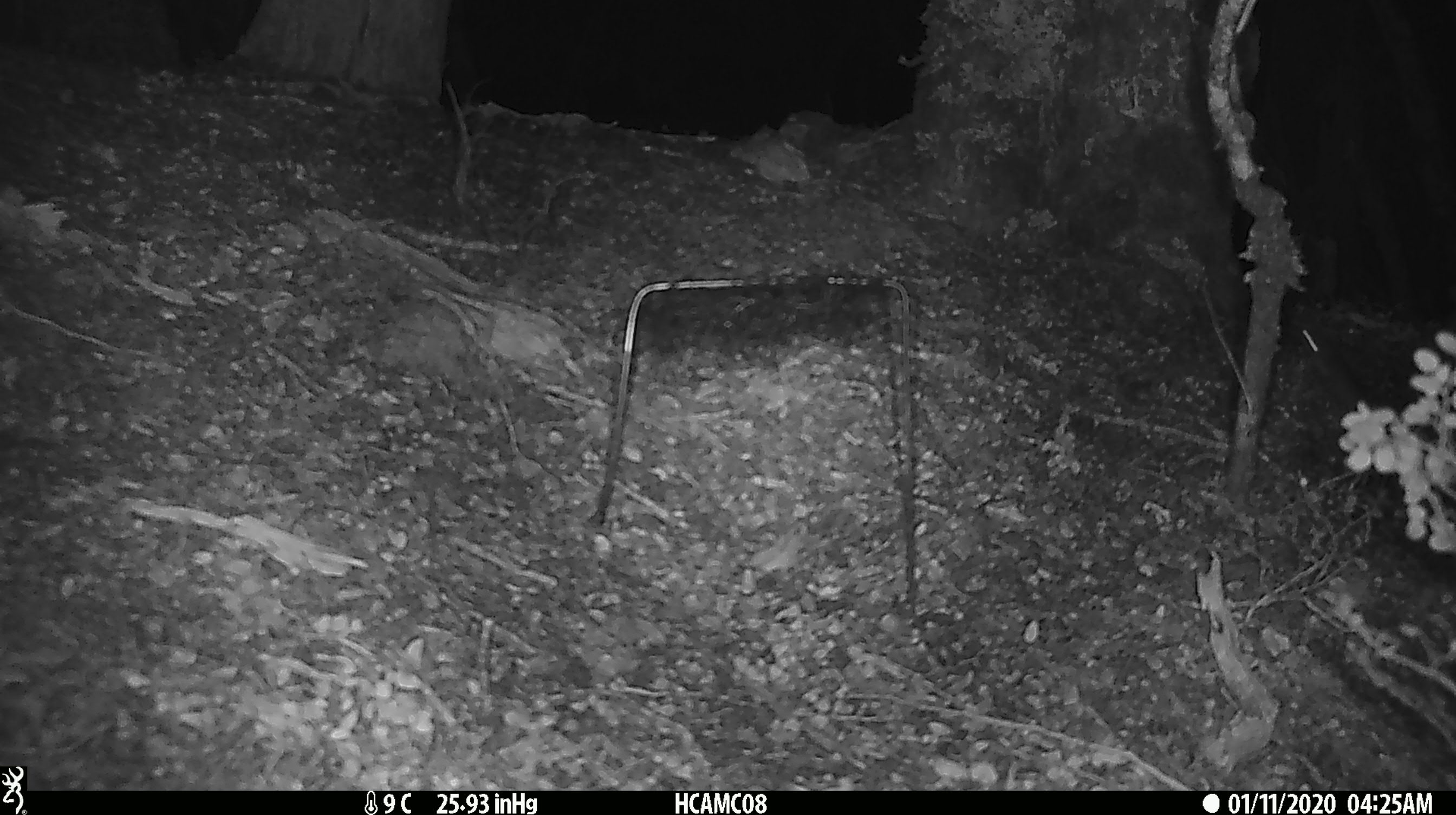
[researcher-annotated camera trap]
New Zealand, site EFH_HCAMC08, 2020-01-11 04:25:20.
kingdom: Animalia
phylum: Chordata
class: Mammalia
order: Rodentia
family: Muridae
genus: Mus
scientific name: Mus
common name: mouse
Mouse (Mus).